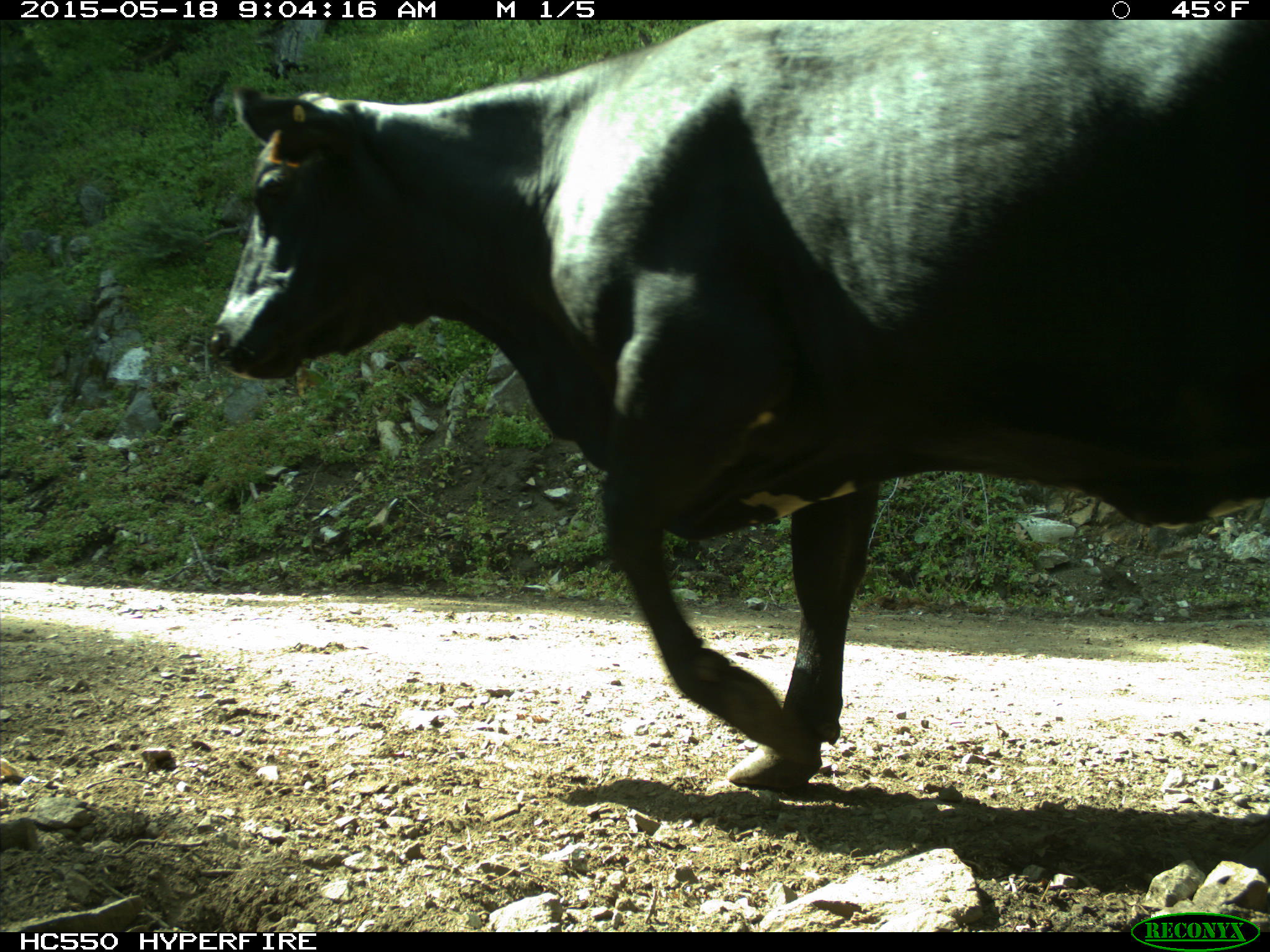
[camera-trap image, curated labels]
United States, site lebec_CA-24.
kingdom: Animalia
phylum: Chordata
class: Mammalia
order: Artiodactyla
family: Bovidae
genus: Bos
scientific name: Bos taurus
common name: domestic cow